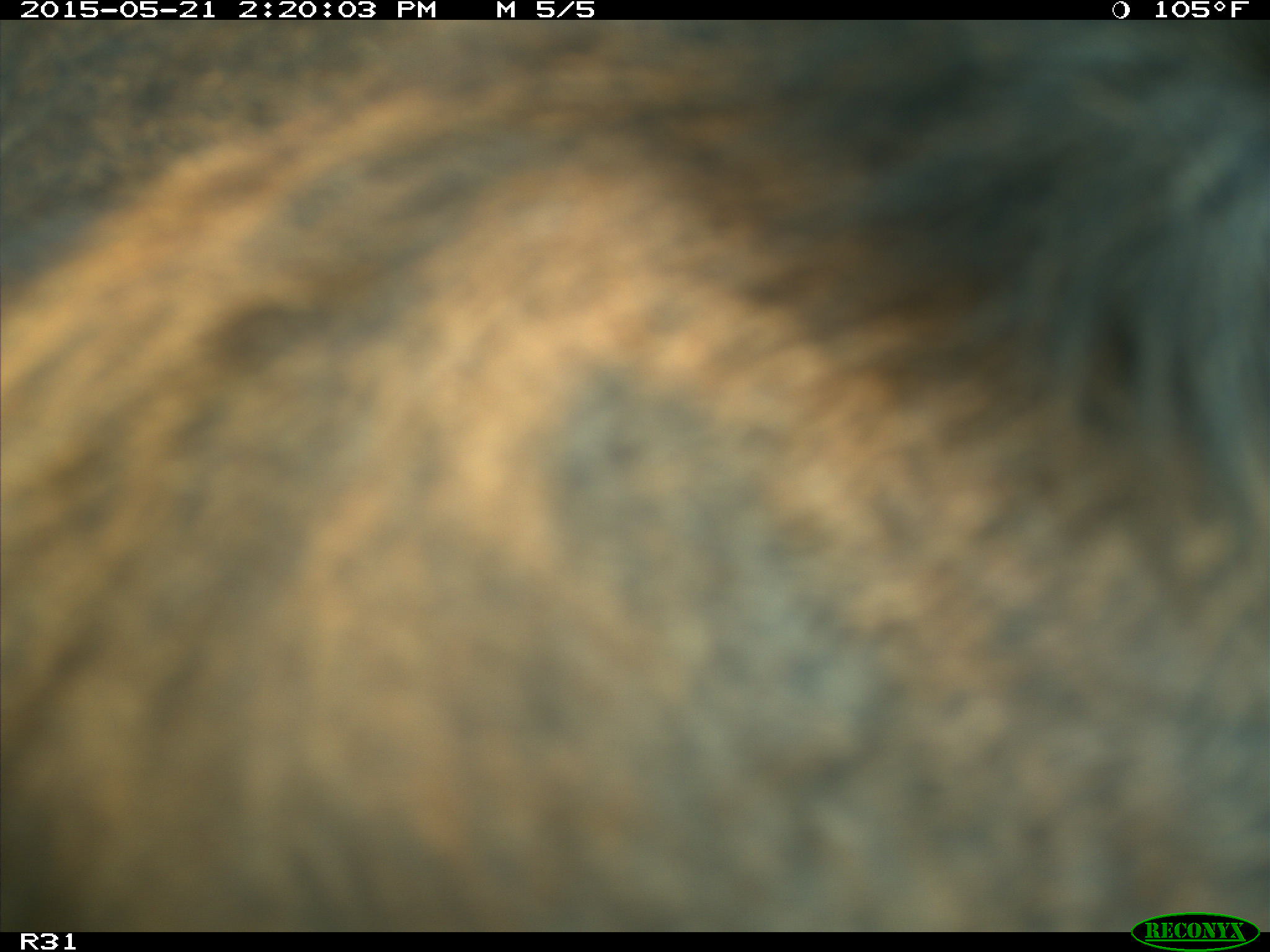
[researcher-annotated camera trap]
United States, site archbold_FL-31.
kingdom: Animalia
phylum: Chordata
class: Mammalia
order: Artiodactyla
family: Bovidae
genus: Bos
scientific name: Bos taurus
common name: domestic cow